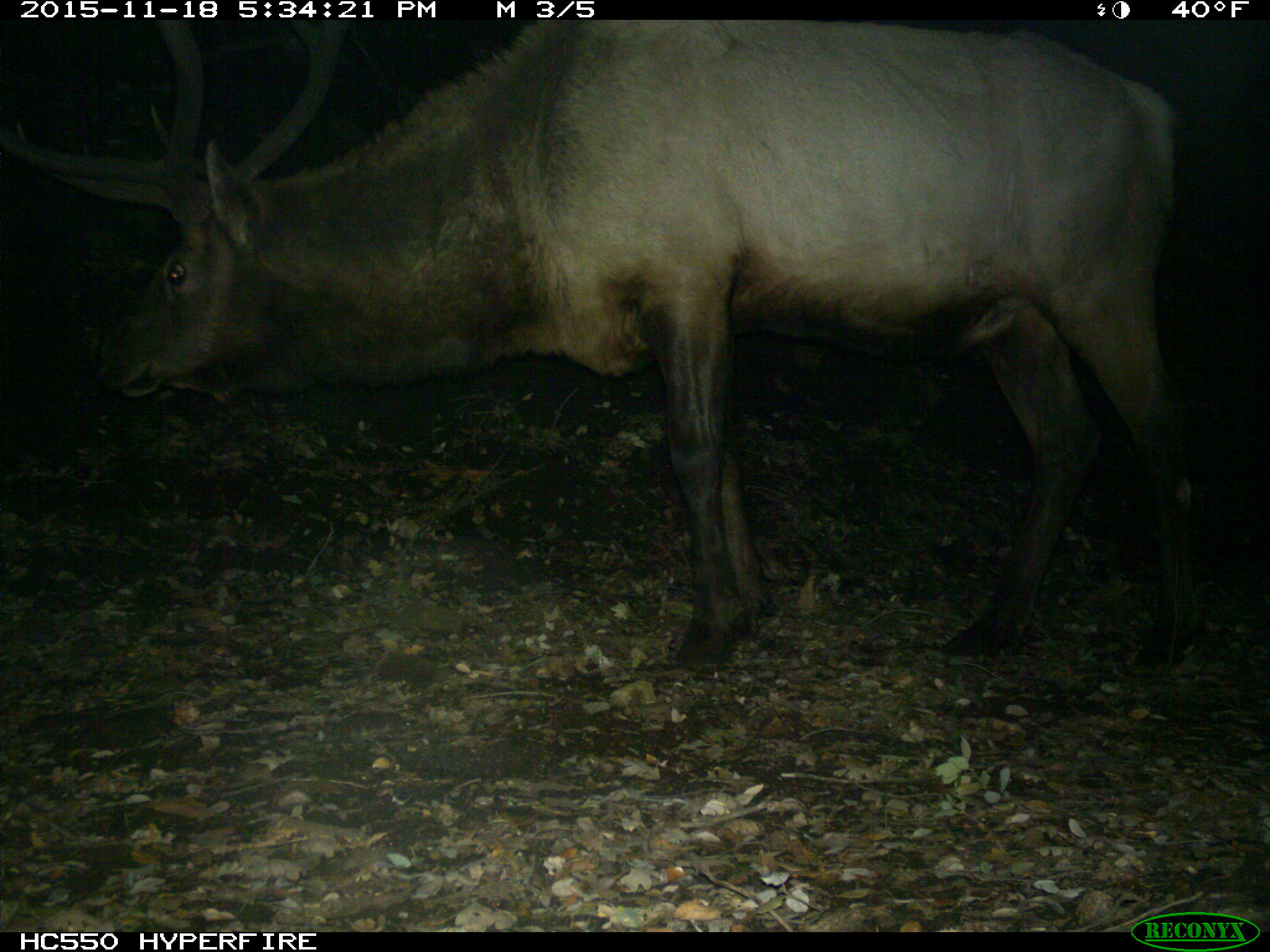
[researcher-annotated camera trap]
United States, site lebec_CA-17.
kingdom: Animalia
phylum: Chordata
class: Mammalia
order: Artiodactyla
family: Cervidae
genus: Cervus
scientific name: Cervus canadensis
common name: elk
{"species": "Cervus canadensis (elk)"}